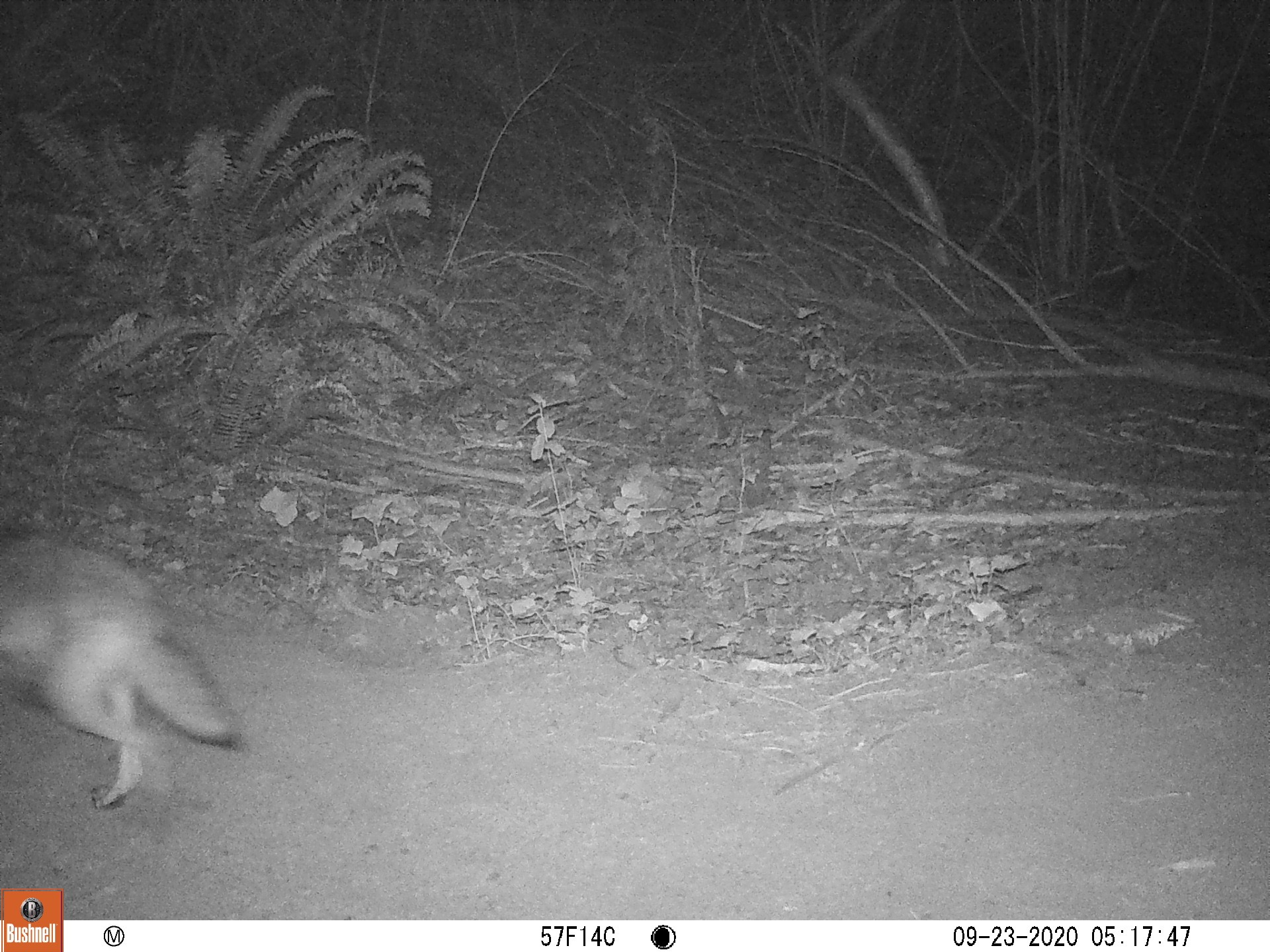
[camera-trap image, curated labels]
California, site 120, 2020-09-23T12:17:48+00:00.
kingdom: Animalia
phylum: Chordata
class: Mammalia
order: Carnivora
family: Canidae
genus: Canis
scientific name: Canis latrans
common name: coyote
Coyote (Canis latrans).